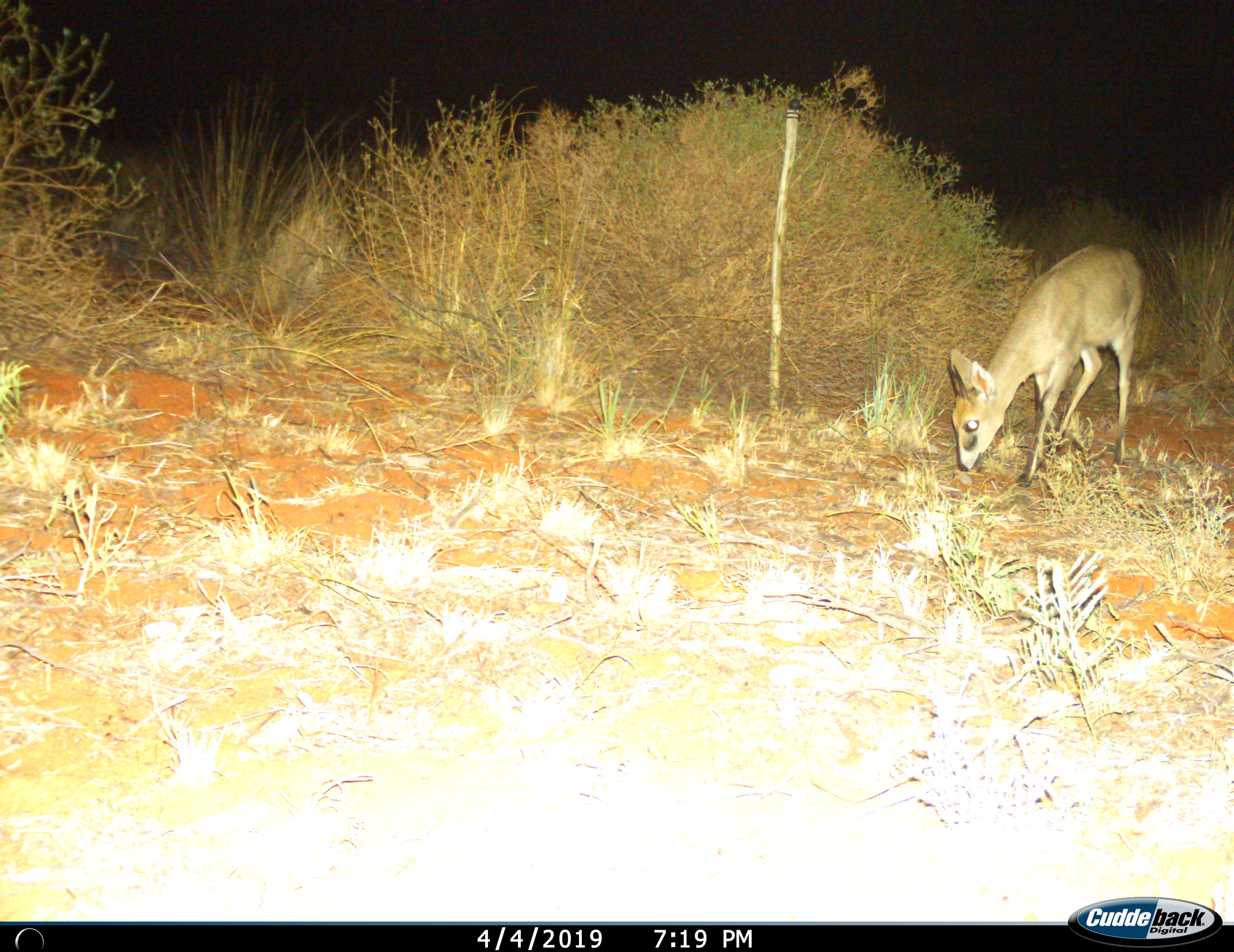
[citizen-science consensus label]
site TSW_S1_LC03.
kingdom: Animalia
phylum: Chordata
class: Mammalia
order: Artiodactyla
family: Bovidae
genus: Sylvicapra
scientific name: Sylvicapra grimmia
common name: common duiker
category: duikercommongrey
Duikercommongrey (common duiker) (Sylvicapra grimmia), count 1. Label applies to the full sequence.